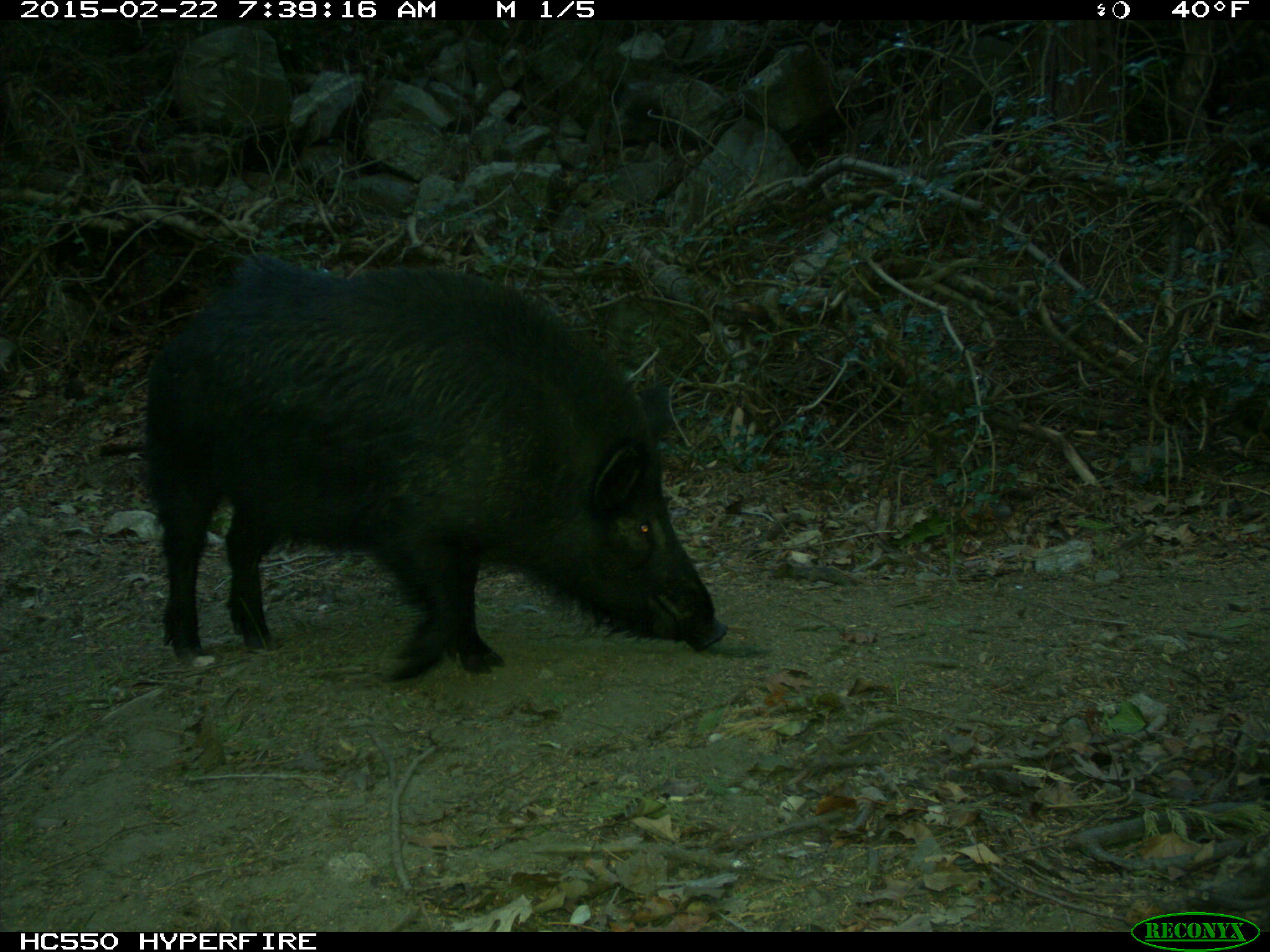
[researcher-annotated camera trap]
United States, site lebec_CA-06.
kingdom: Animalia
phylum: Chordata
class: Mammalia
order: Artiodactyla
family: Suidae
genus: Sus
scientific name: Sus scrofa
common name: wild boar